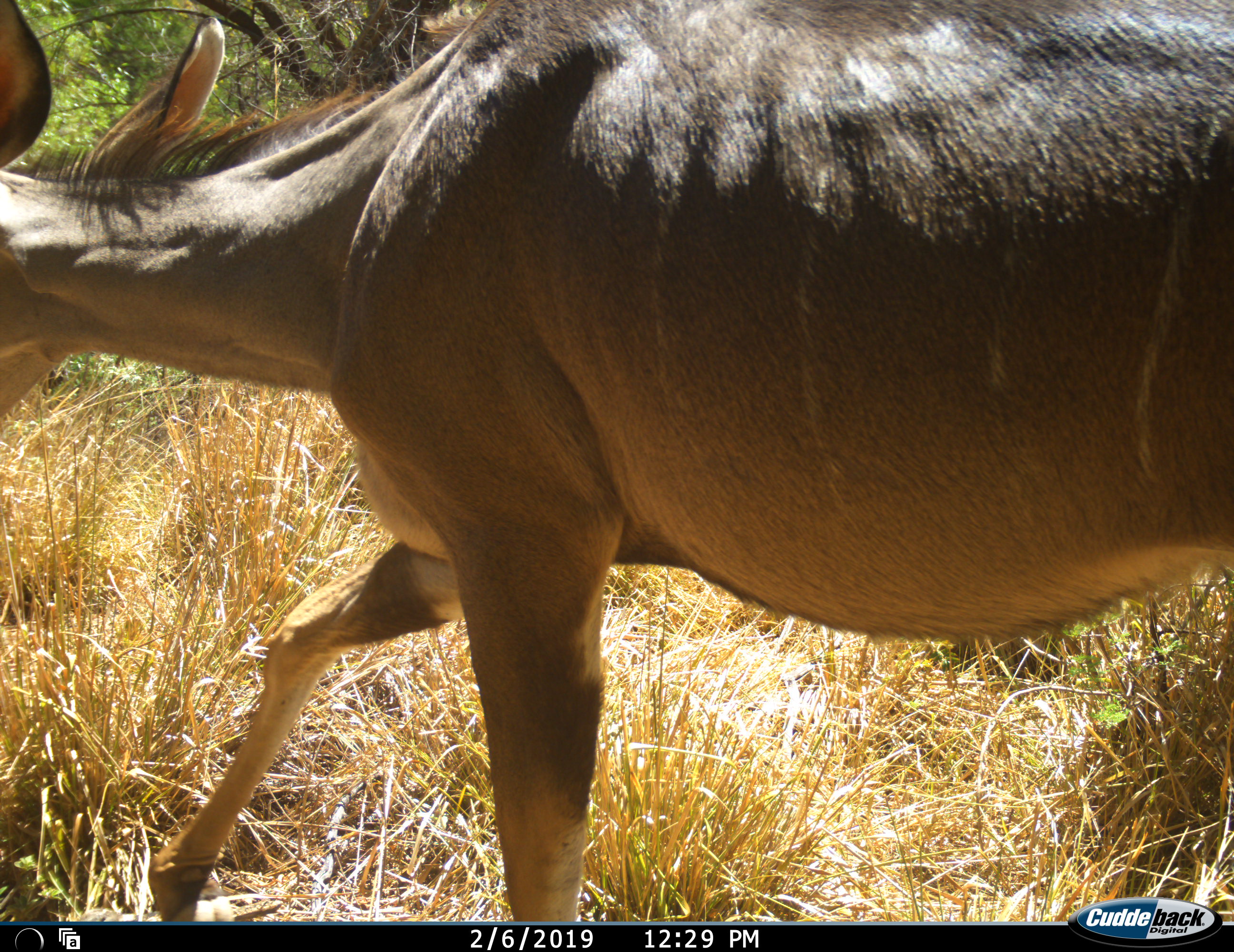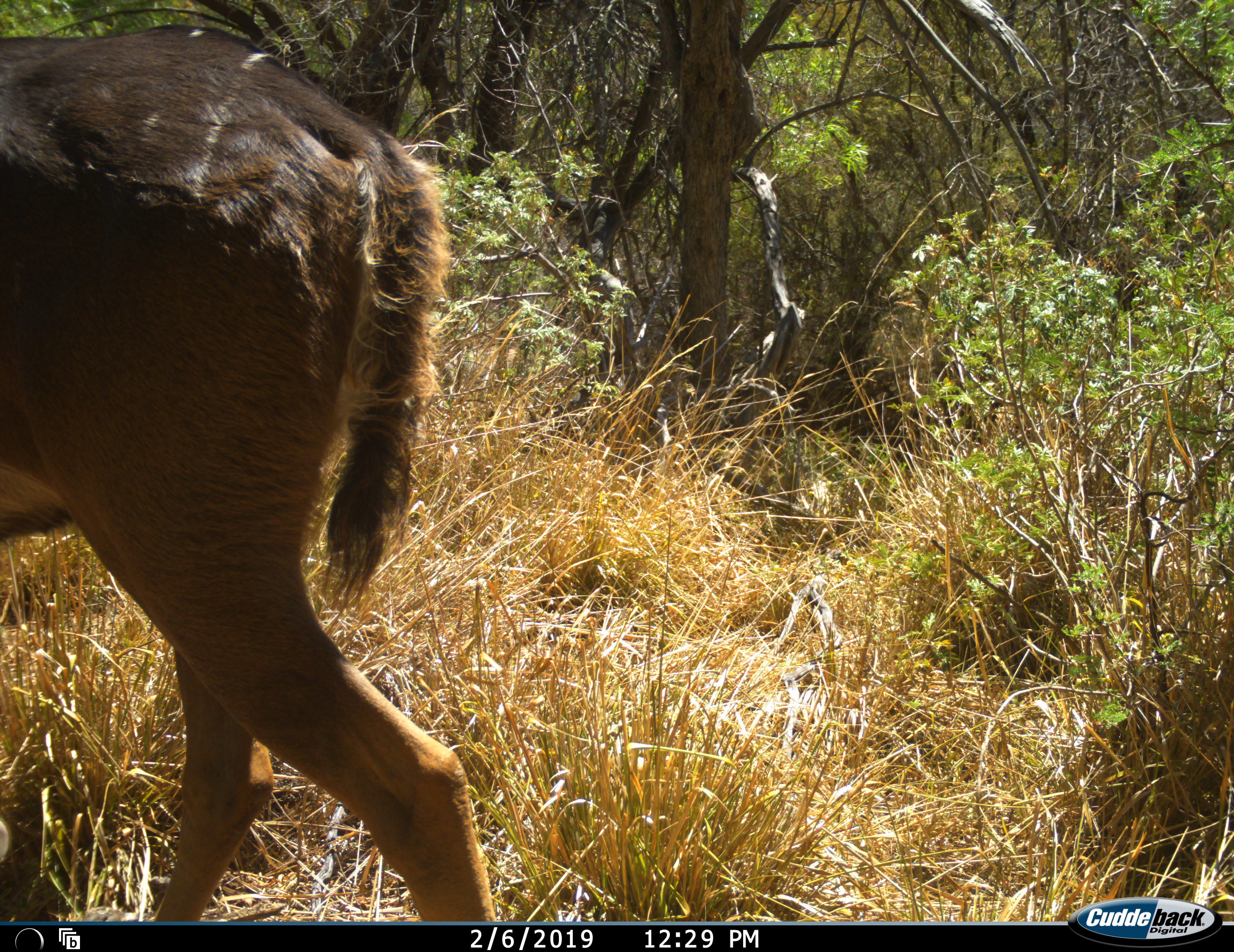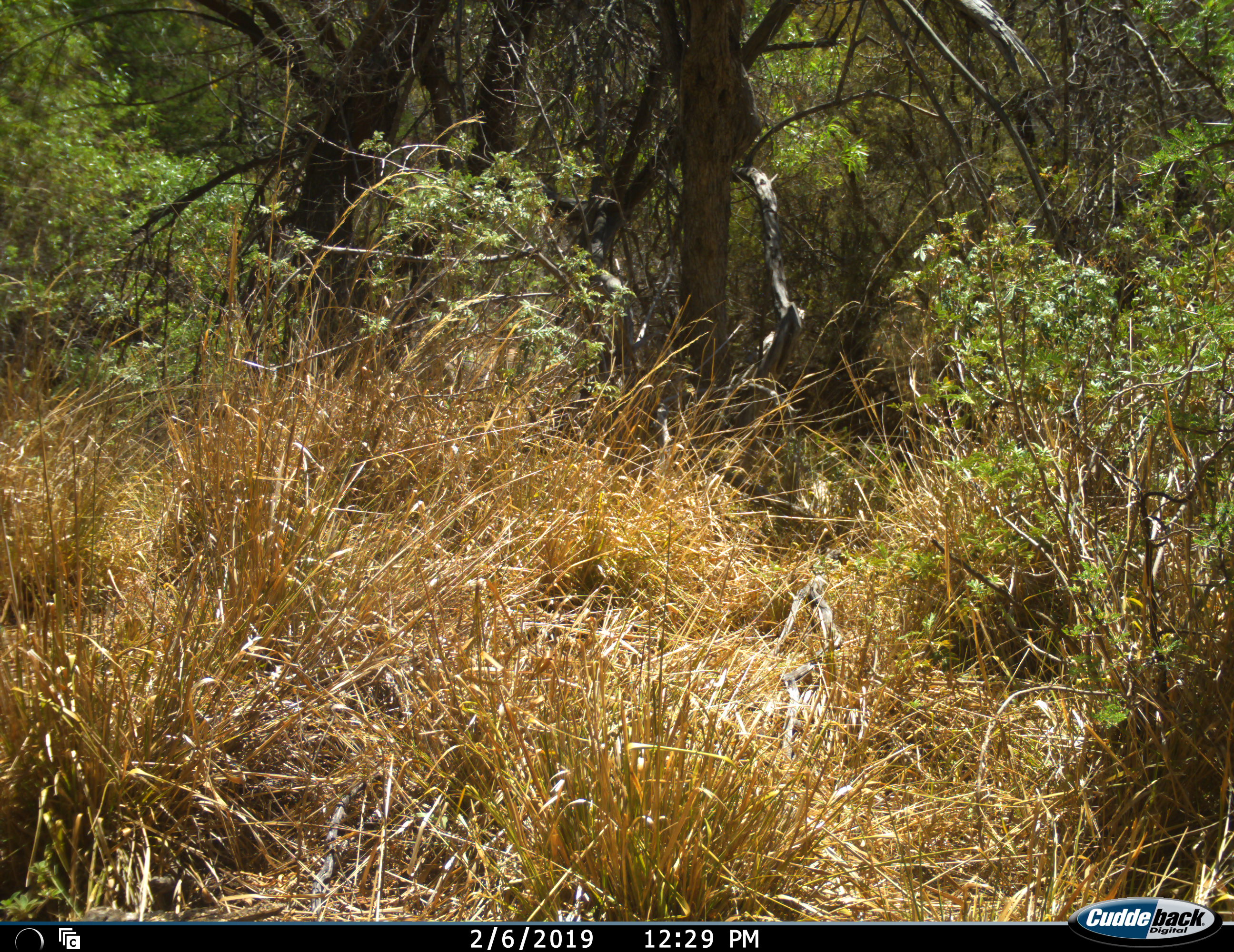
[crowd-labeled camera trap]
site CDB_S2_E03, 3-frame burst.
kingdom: Animalia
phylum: Chordata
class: Mammalia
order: Artiodactyla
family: Bovidae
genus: Tragelaphus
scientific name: Tragelaphus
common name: kudu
Kudu (Tragelaphus), count 1. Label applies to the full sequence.